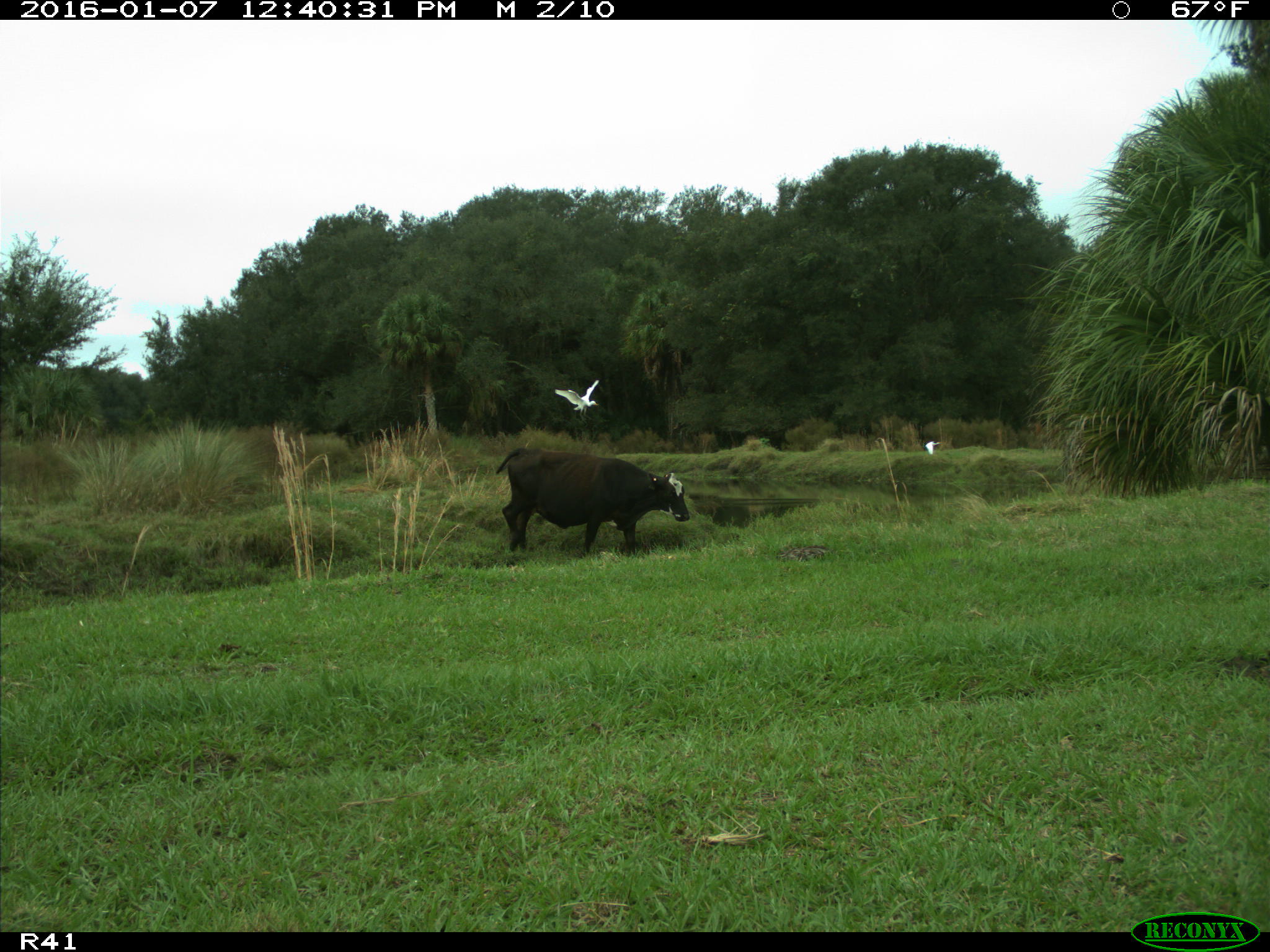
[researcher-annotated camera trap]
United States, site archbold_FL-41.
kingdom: Animalia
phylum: Chordata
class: Mammalia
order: Artiodactyla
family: Bovidae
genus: Bos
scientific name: Bos taurus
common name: domestic cow